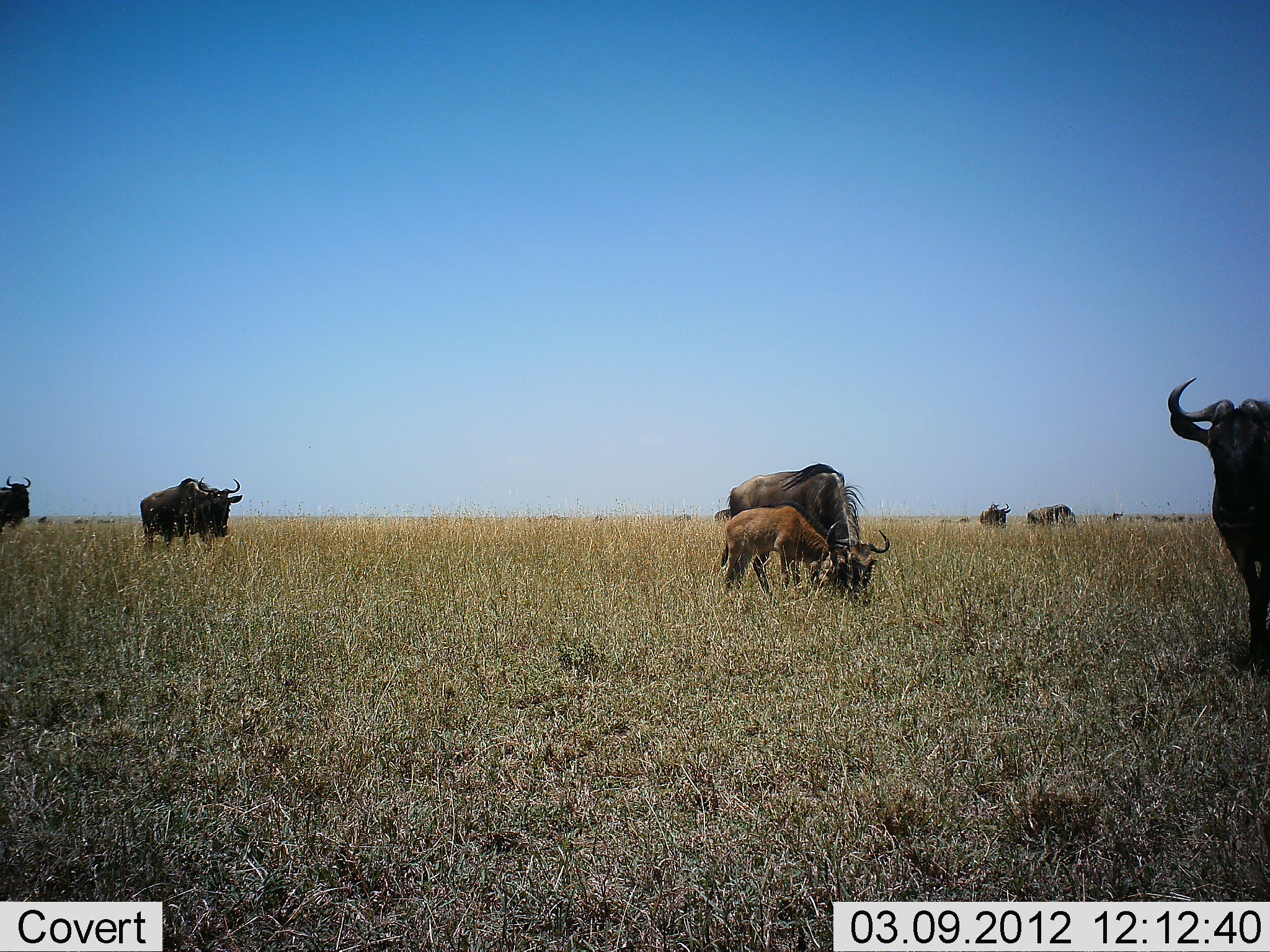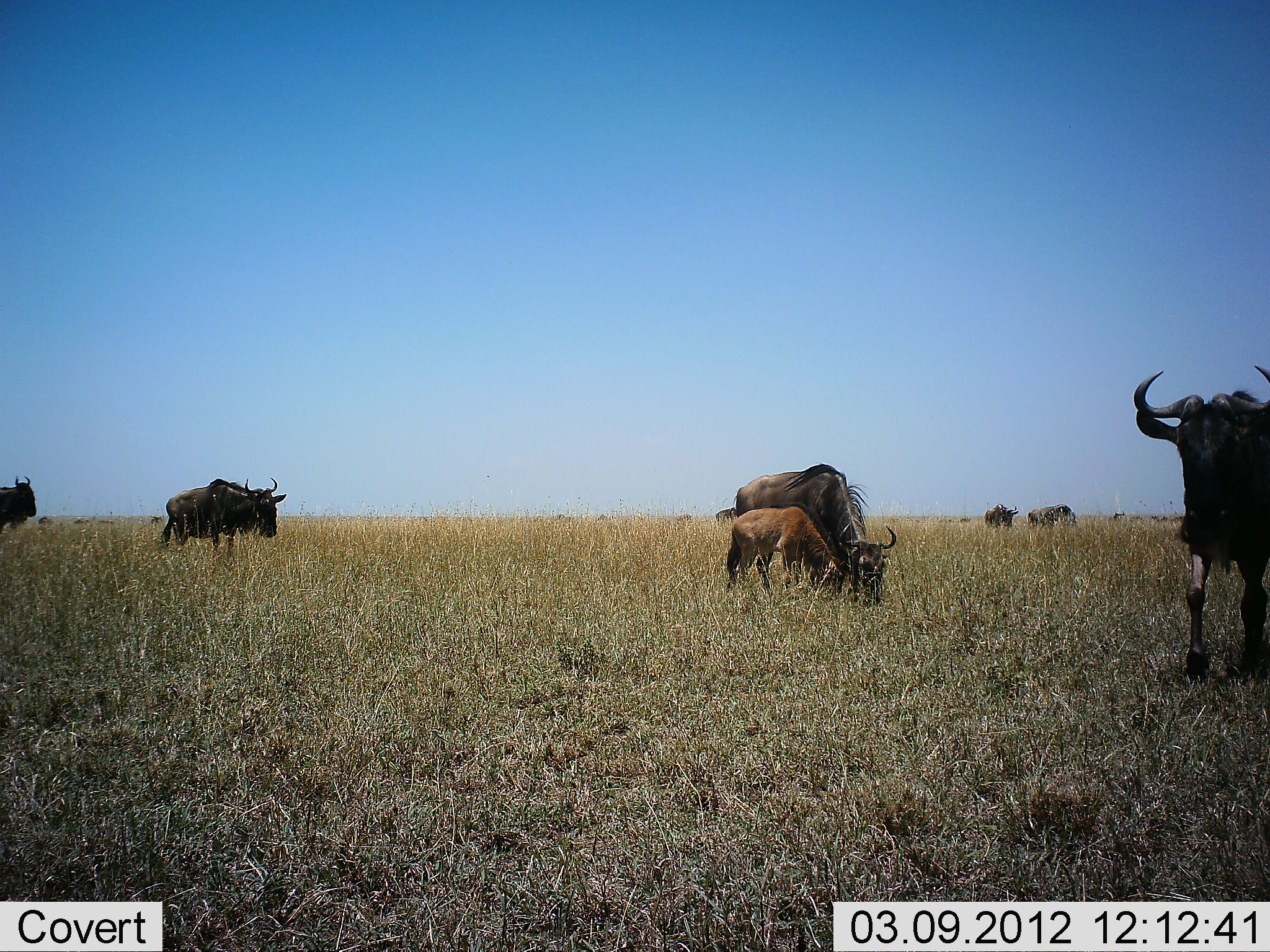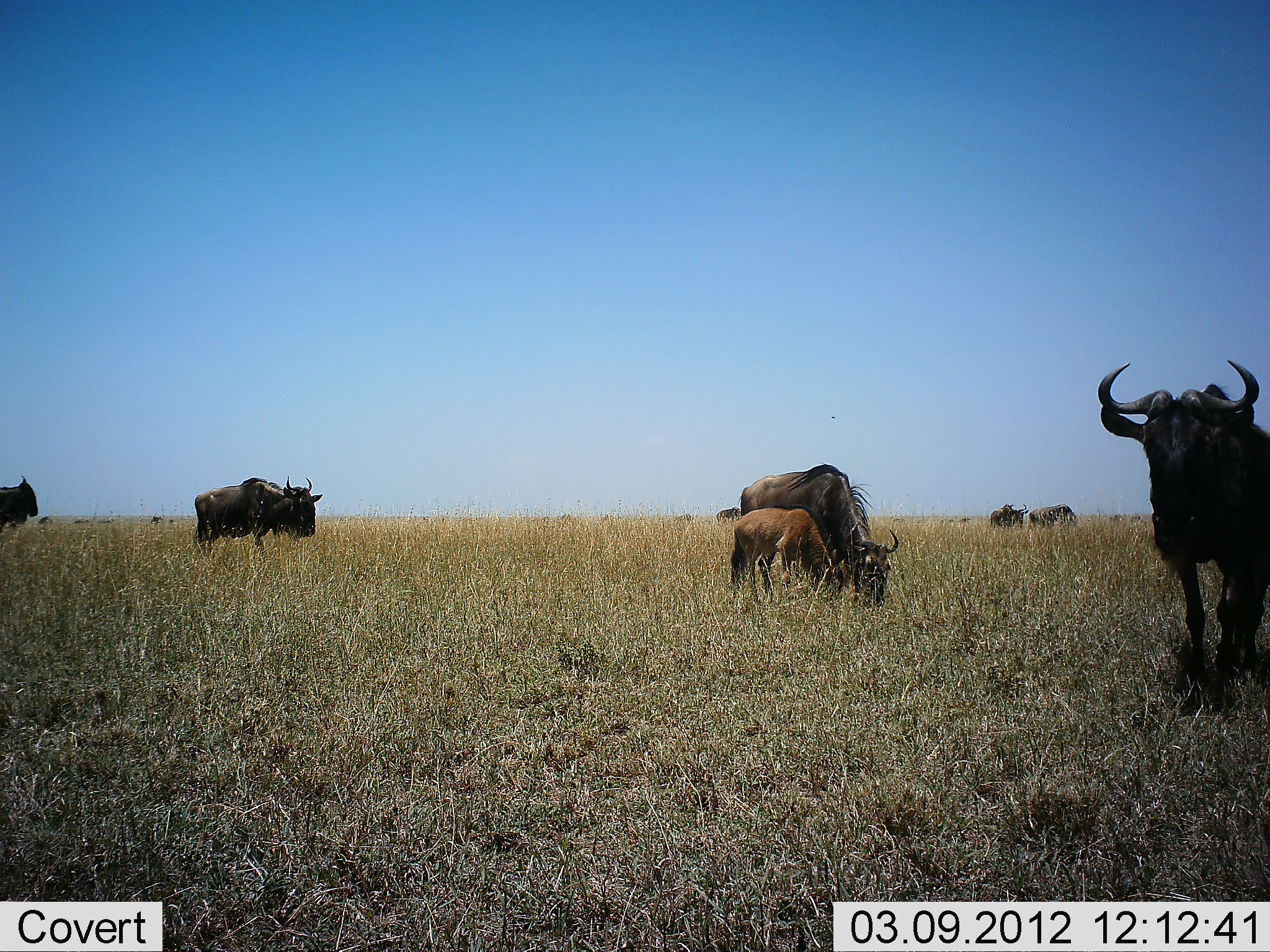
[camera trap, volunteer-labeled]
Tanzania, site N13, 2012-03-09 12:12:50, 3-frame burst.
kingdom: Animalia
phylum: Chordata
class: Mammalia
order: Artiodactyla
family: Bovidae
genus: Connochaetes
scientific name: Connochaetes taurinus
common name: blue wildebeest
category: wildebeest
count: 7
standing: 60%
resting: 7%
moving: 67%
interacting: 7%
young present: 73%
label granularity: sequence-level